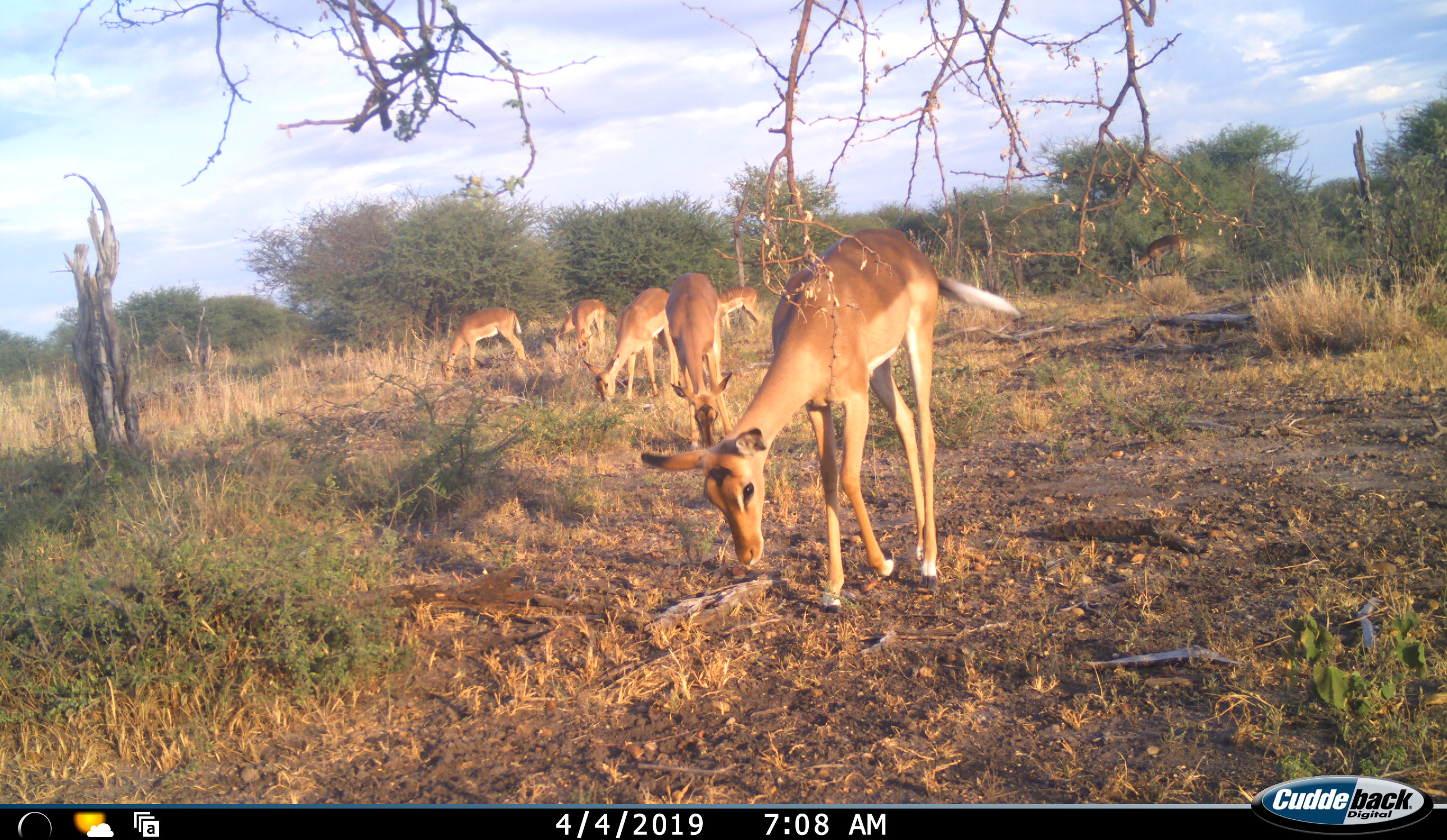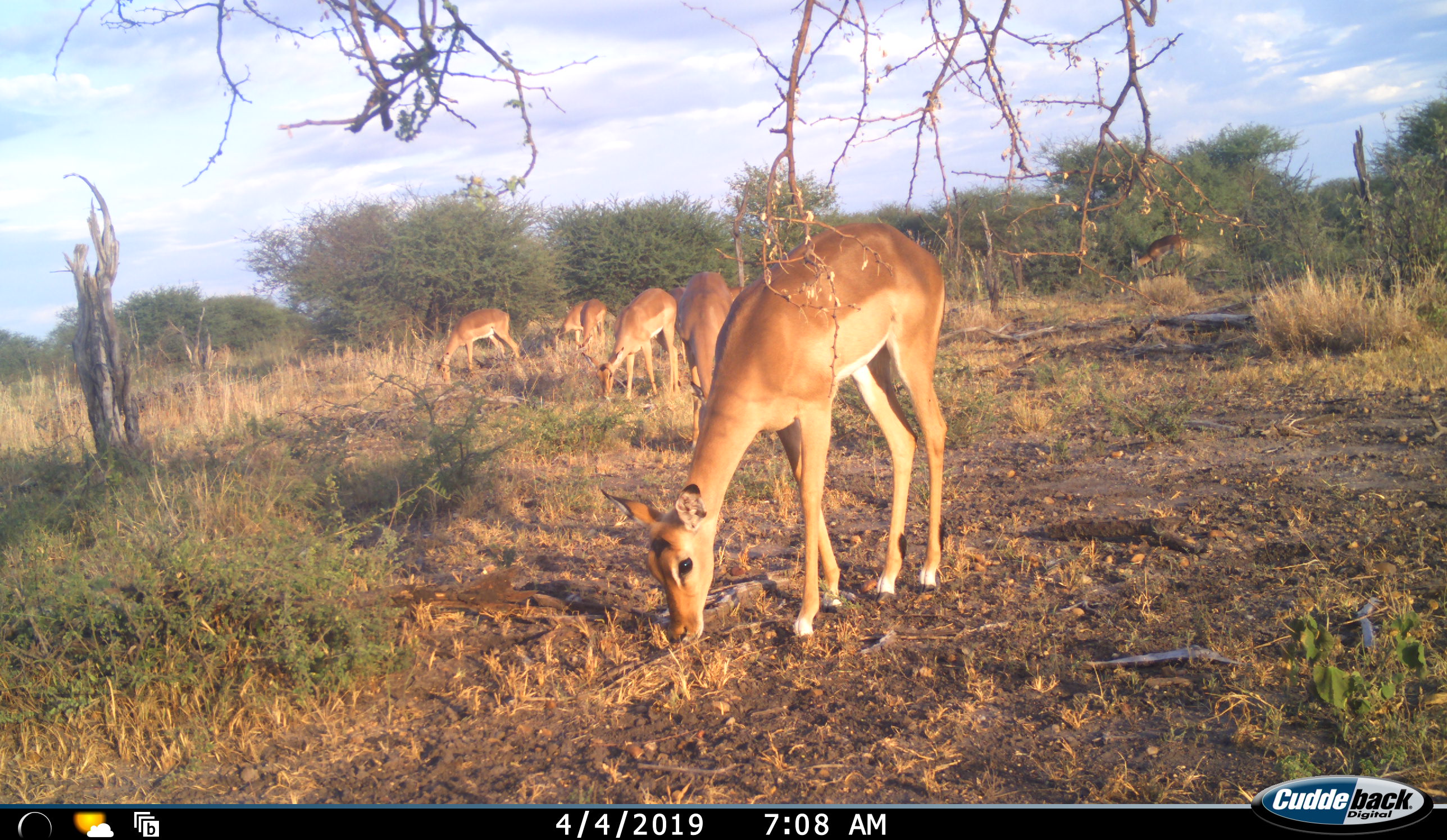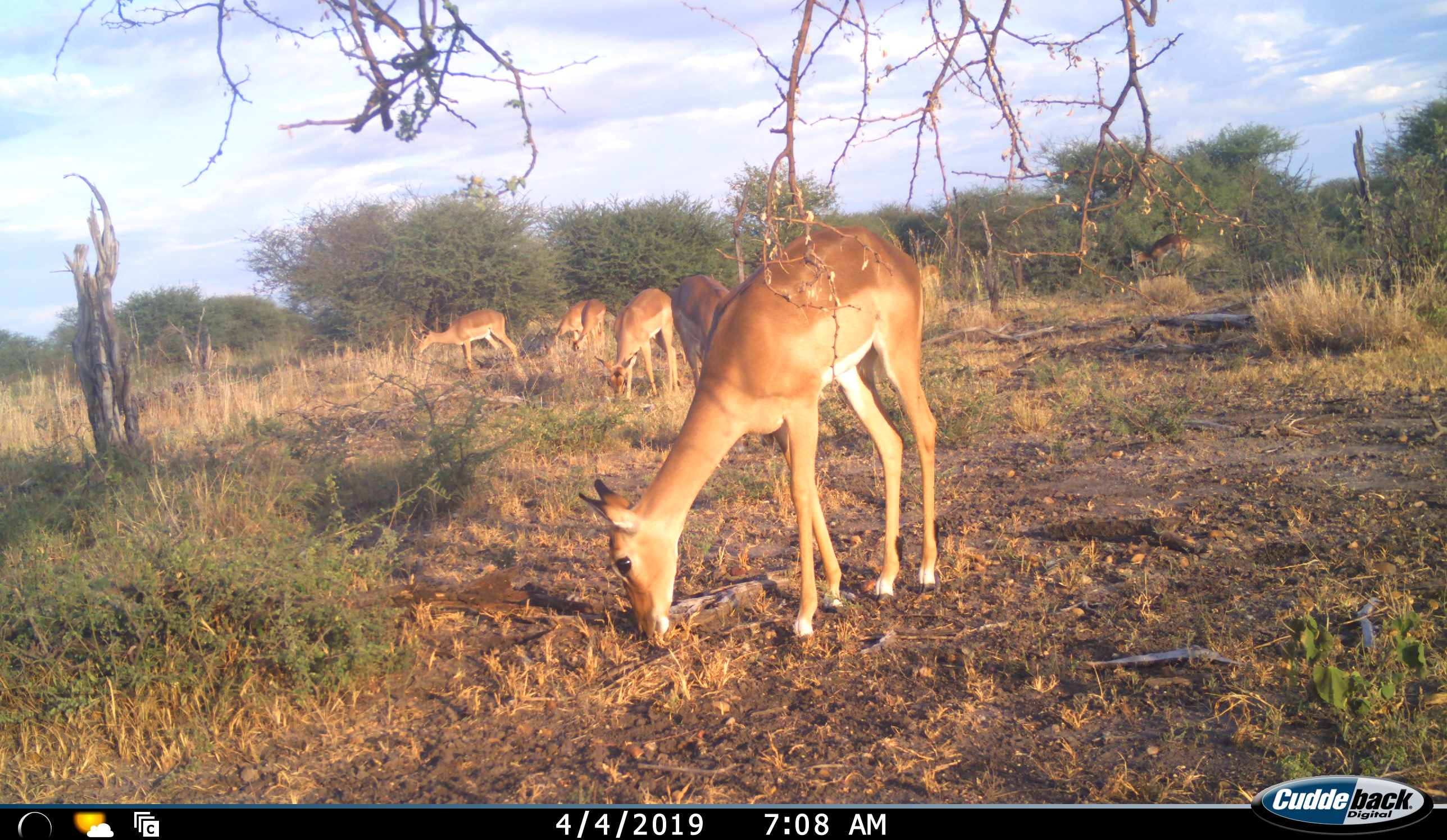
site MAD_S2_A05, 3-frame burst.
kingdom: Animalia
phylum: Chordata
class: Mammalia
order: Artiodactyla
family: Bovidae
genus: Aepyceros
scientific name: Aepyceros melampus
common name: impala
Impala (Aepyceros melampus), count 7. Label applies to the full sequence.